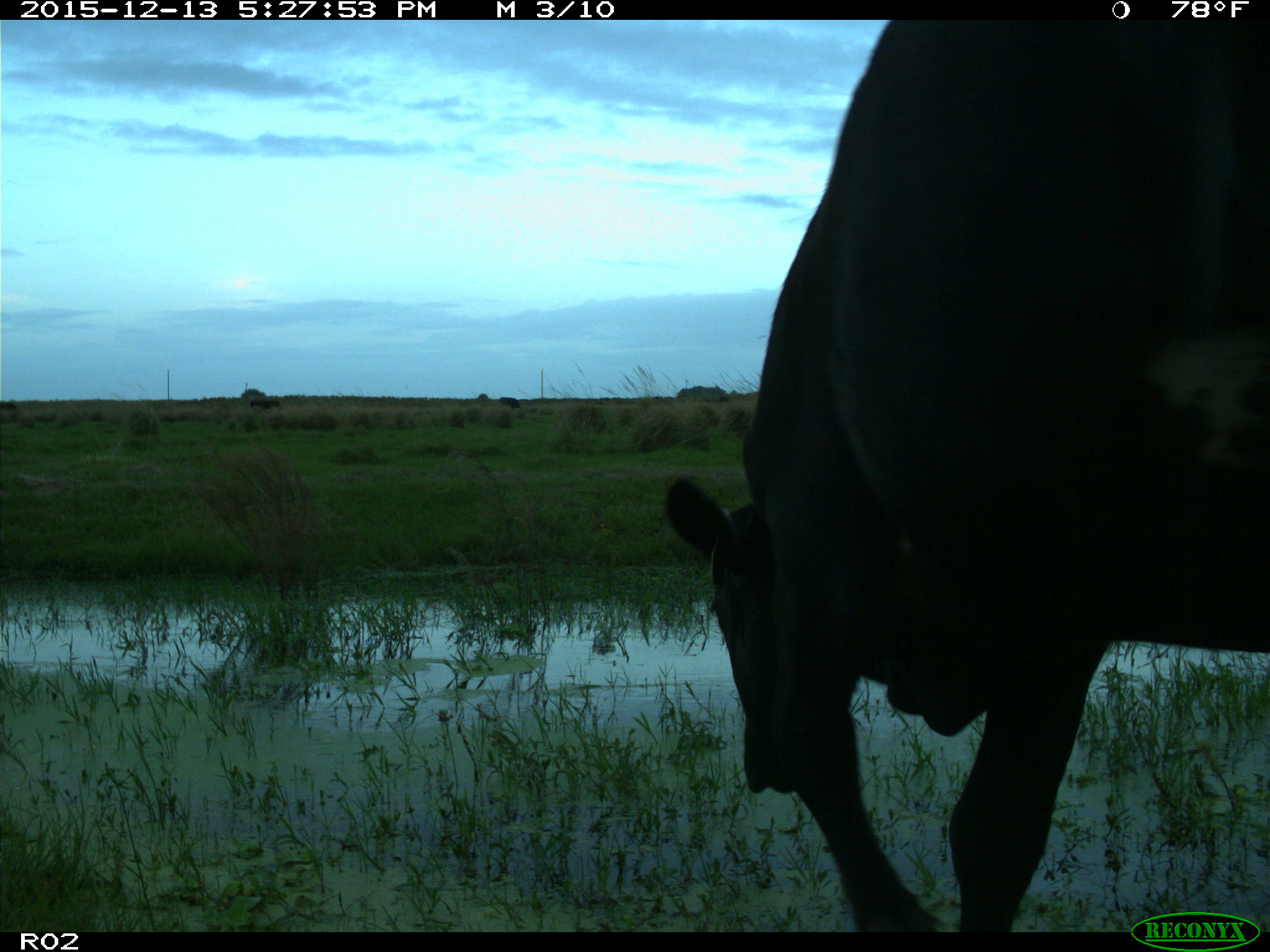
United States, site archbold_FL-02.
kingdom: Animalia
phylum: Chordata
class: Mammalia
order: Artiodactyla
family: Bovidae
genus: Bos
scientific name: Bos taurus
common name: domestic cow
Bos taurus (domestic cow).